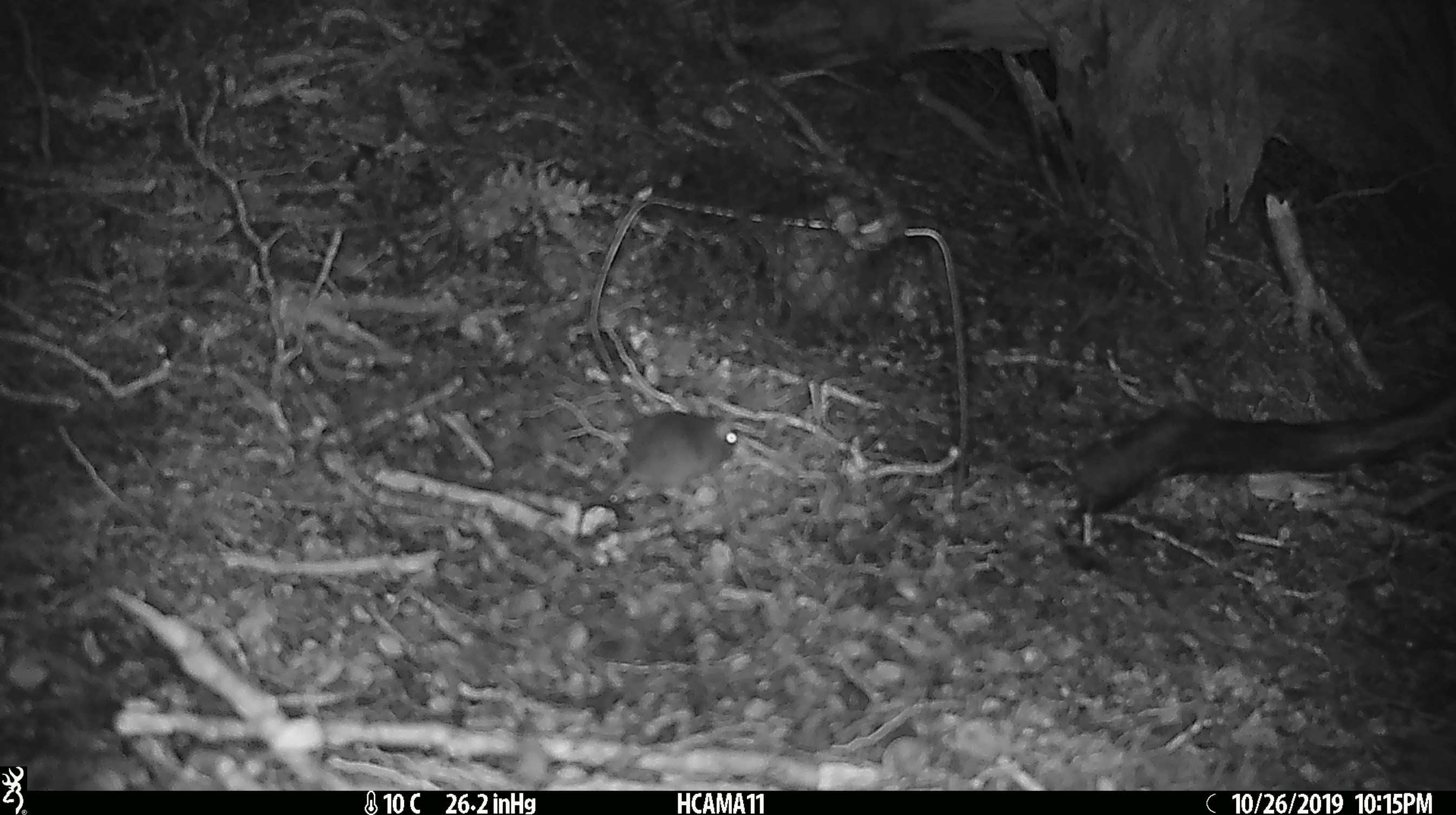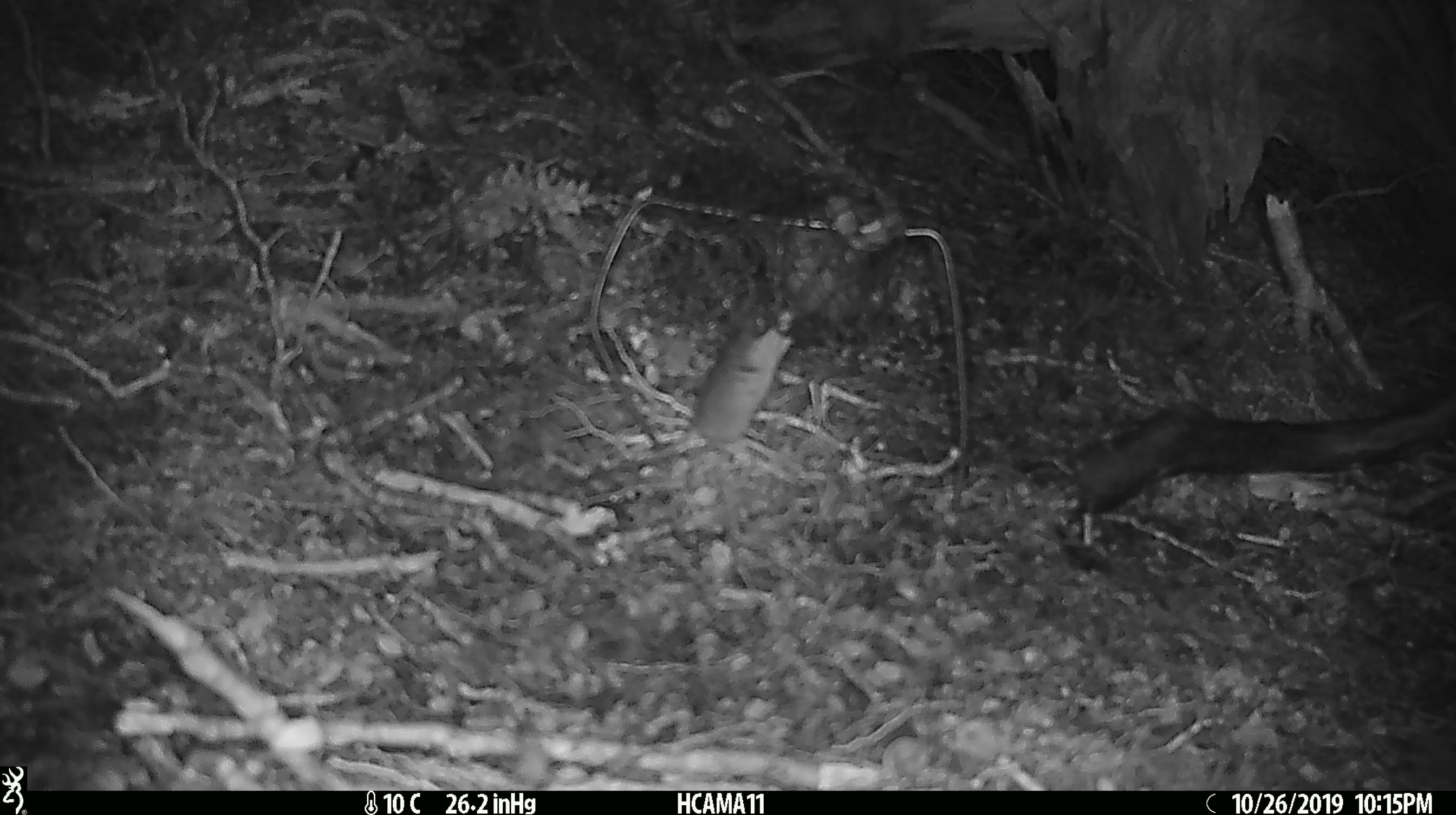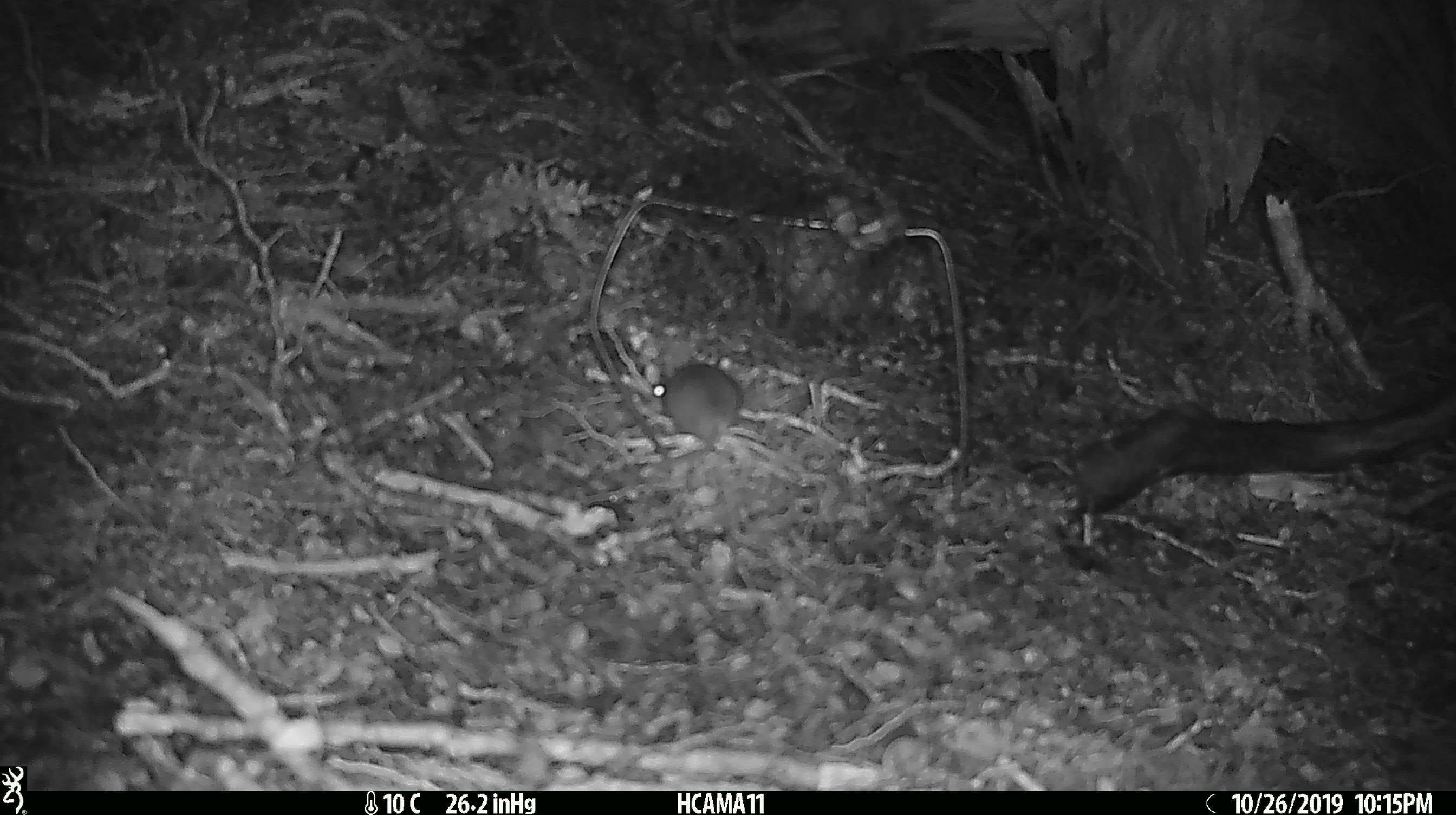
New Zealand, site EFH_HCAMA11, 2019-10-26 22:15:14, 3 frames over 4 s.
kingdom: Animalia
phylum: Chordata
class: Mammalia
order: Rodentia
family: Muridae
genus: Mus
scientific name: Mus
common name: mouse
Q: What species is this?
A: Mouse (Mus).